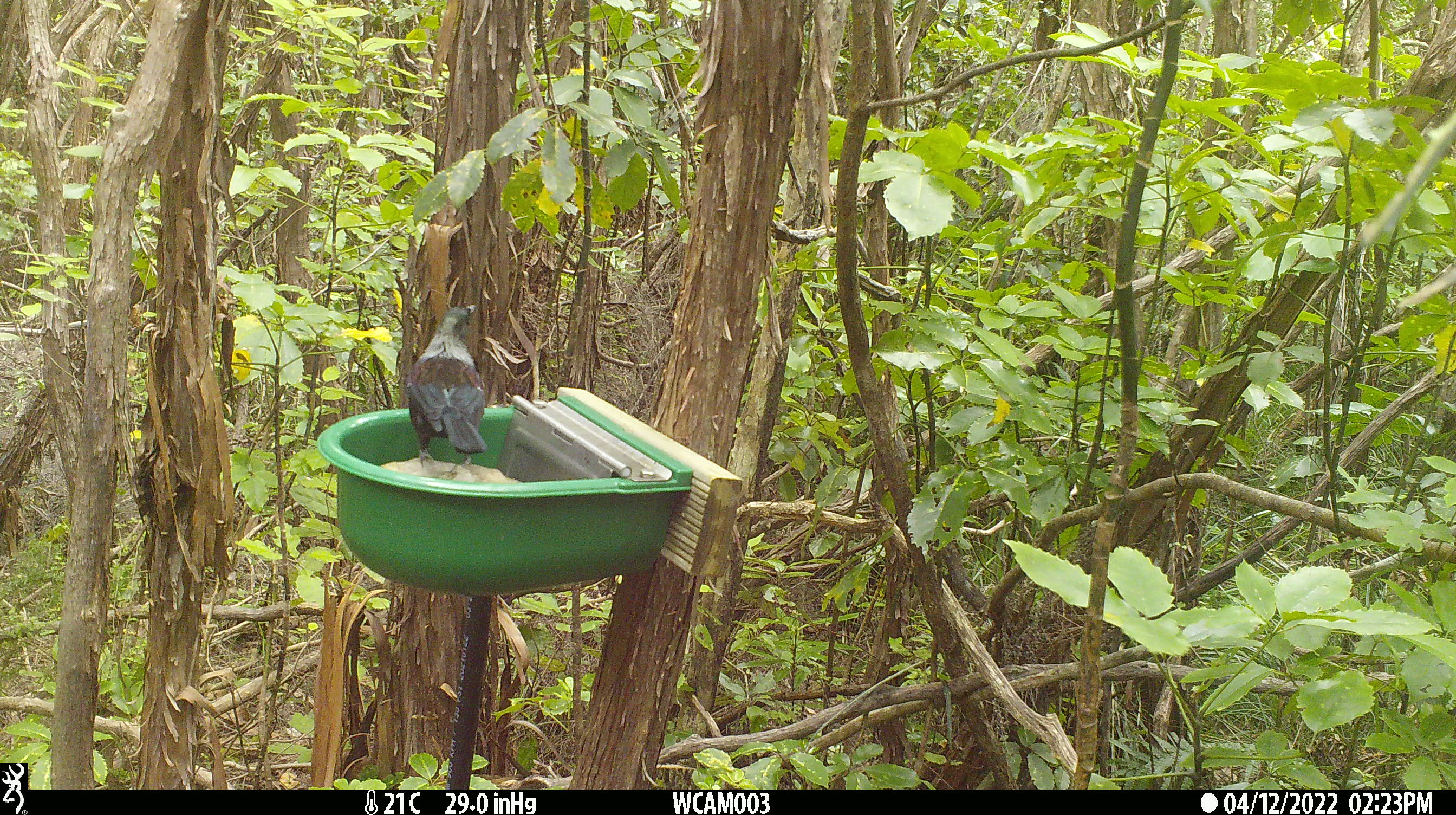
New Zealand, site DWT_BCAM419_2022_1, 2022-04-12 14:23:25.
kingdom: Animalia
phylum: Chordata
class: Aves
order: Passeriformes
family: Meliphagidae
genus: Prosthemadera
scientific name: Prosthemadera novaeseelandiae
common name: tui